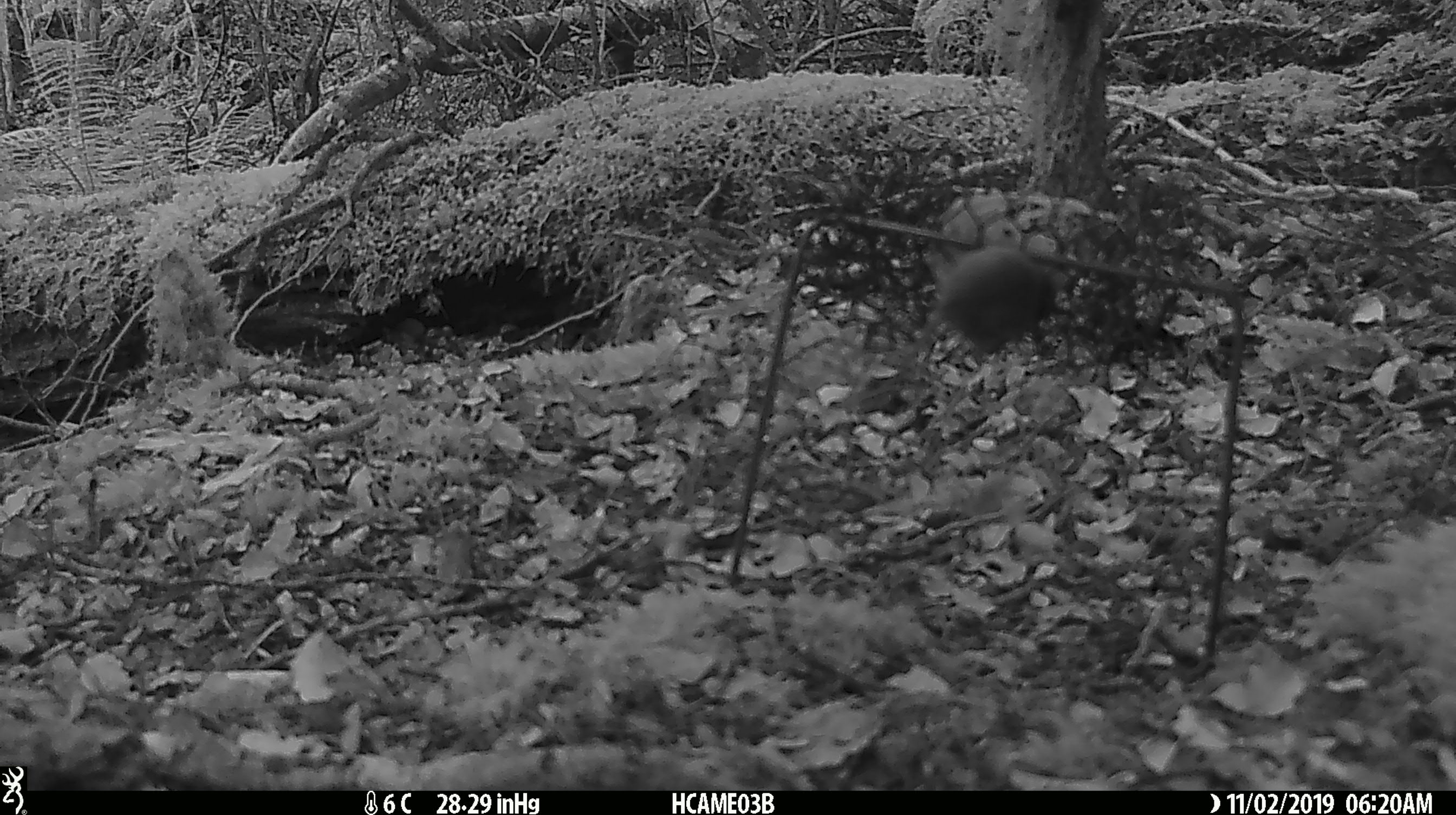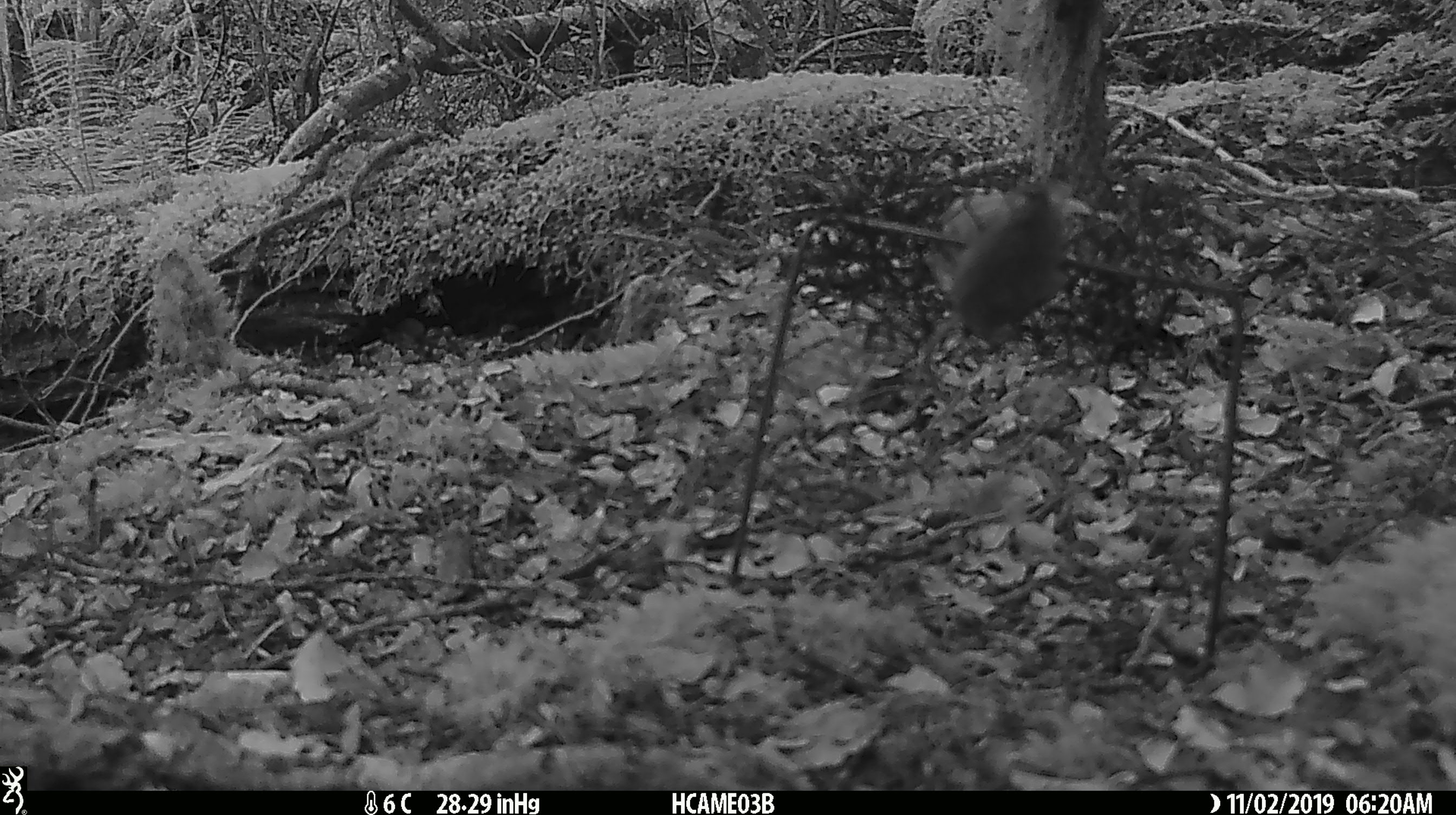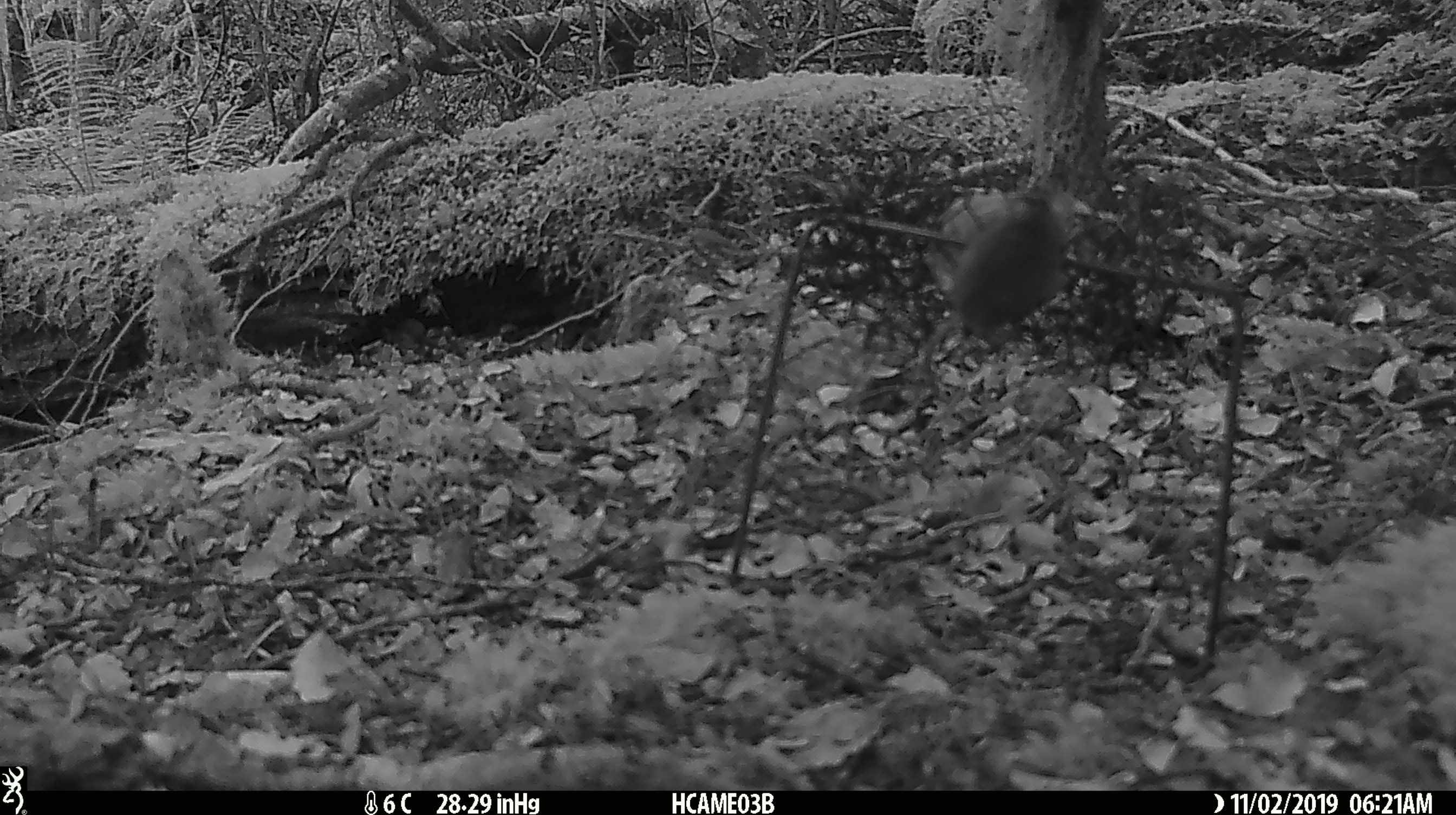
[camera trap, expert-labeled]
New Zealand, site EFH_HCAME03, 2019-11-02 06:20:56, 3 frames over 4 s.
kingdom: Animalia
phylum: Chordata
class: Mammalia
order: Rodentia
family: Muridae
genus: Mus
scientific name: Mus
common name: mouse